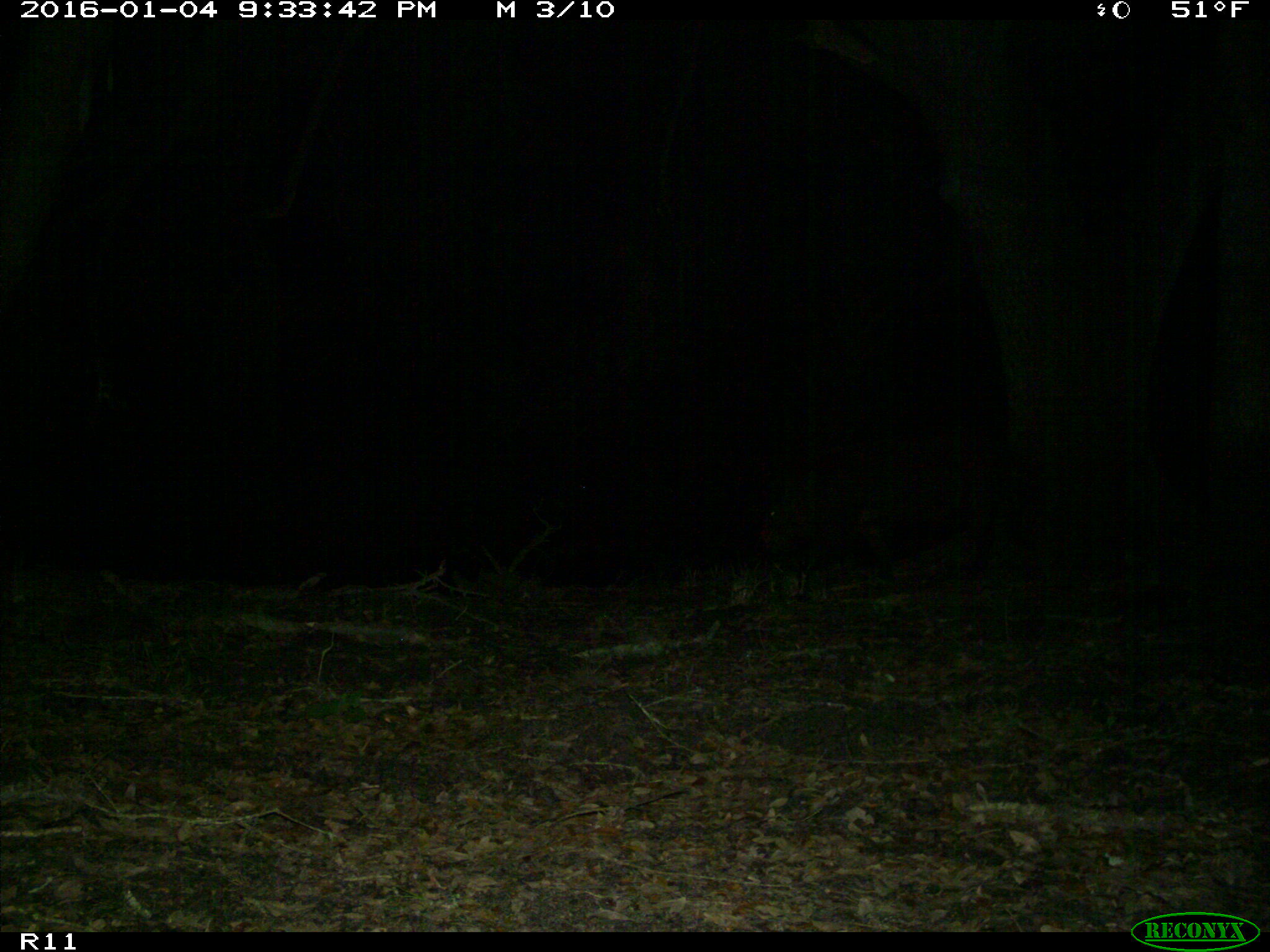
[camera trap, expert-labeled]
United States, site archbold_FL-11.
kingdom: Animalia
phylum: Chordata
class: Mammalia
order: Artiodactyla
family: Suidae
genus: Sus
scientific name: Sus scrofa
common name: wild boar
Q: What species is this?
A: Sus scrofa (wild boar).